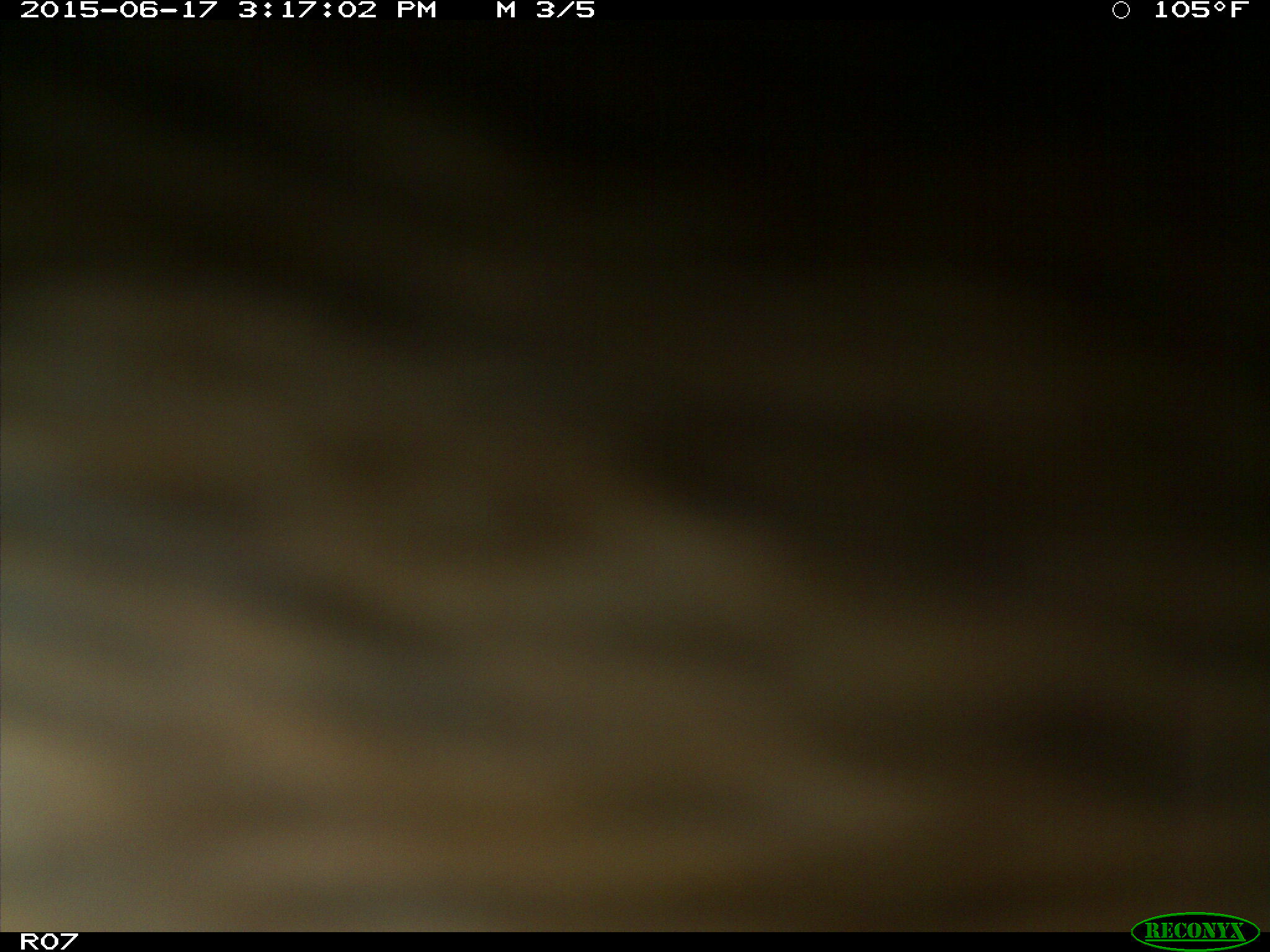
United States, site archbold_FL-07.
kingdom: Animalia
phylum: Chordata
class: Mammalia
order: Artiodactyla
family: Bovidae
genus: Bos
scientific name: Bos taurus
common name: domestic cow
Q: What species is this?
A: Bos taurus (domestic cow).